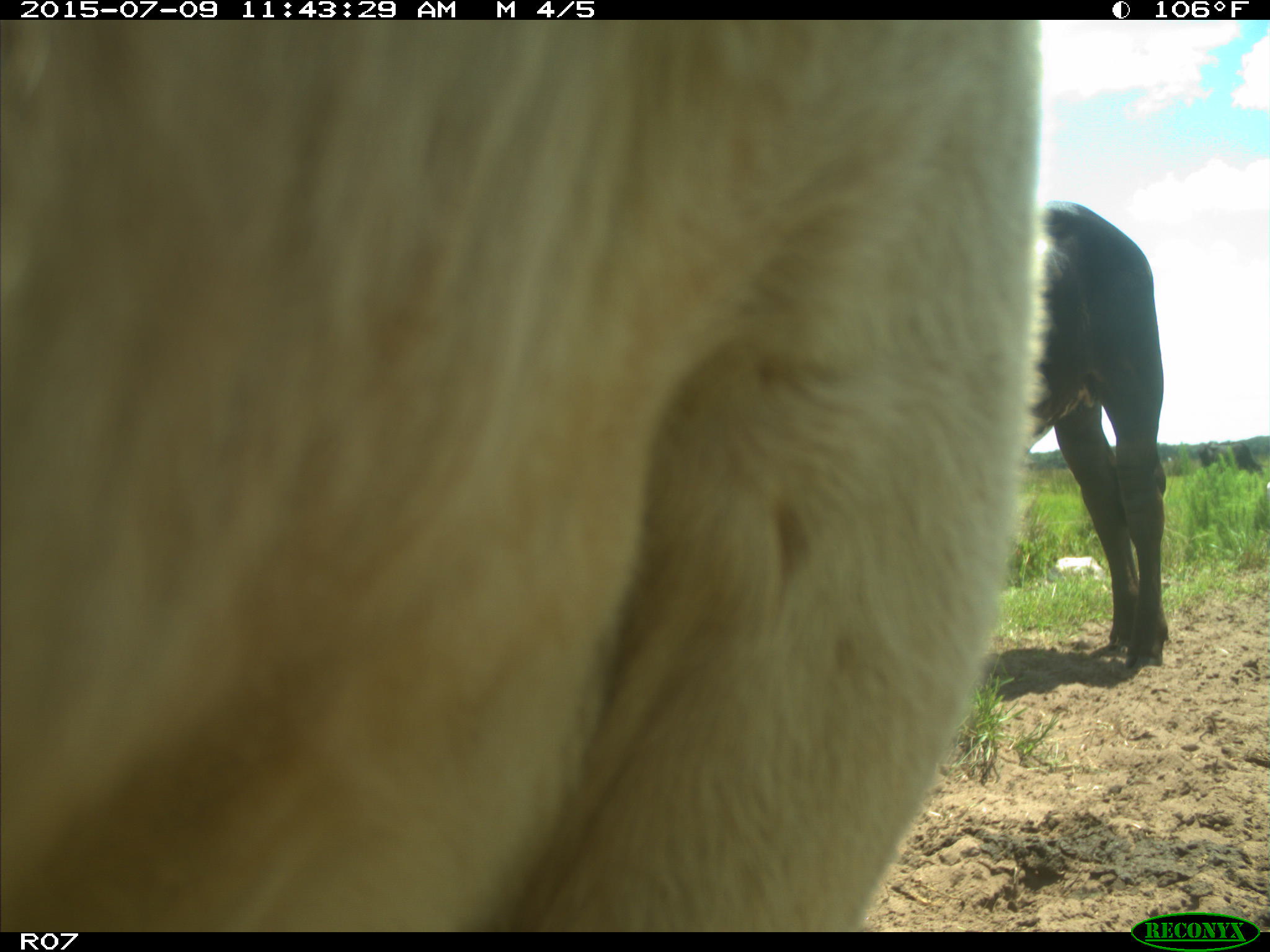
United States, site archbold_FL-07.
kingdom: Animalia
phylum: Chordata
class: Mammalia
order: Artiodactyla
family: Bovidae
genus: Bos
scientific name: Bos taurus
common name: domestic cow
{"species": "Bos taurus (domestic cow)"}